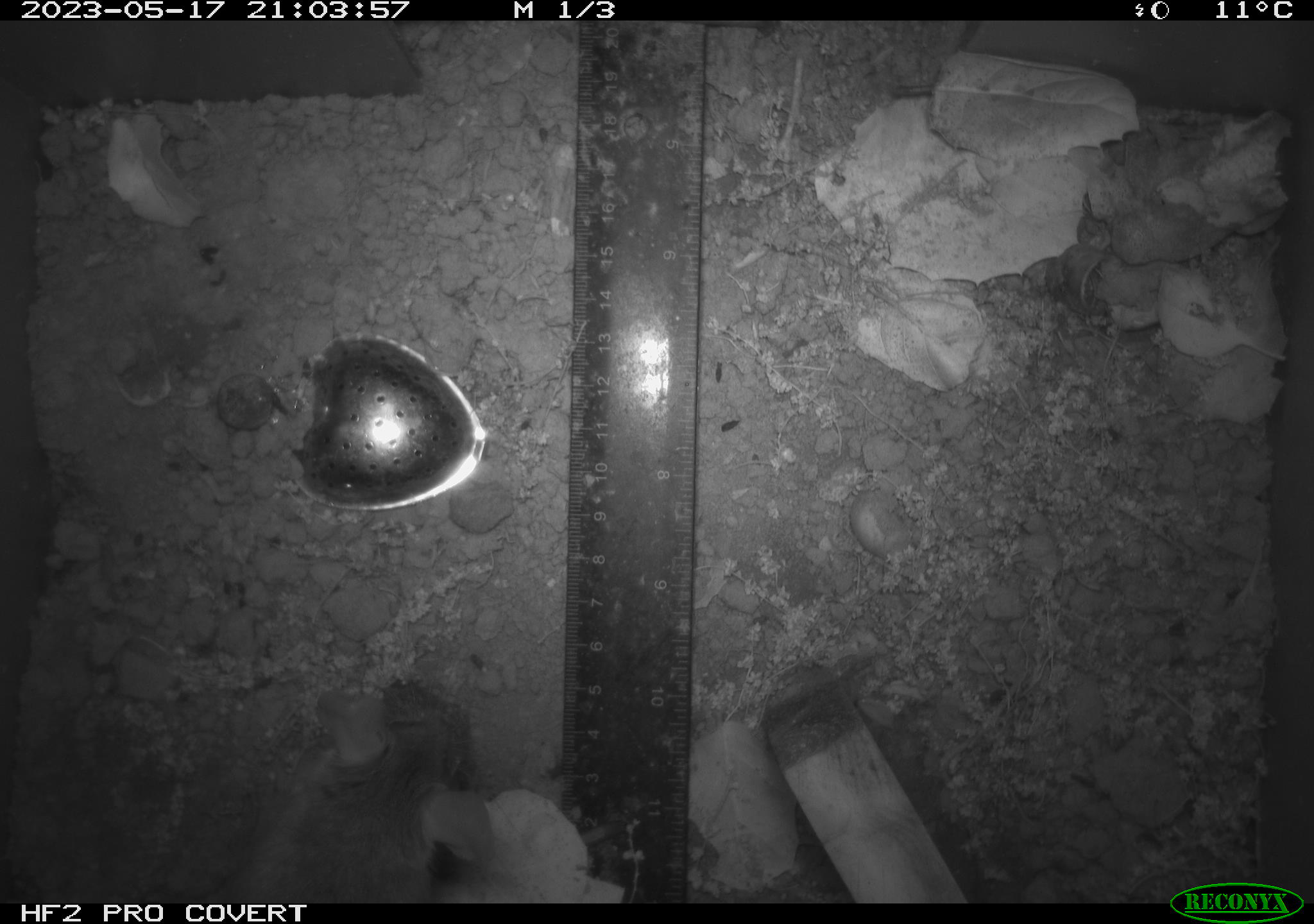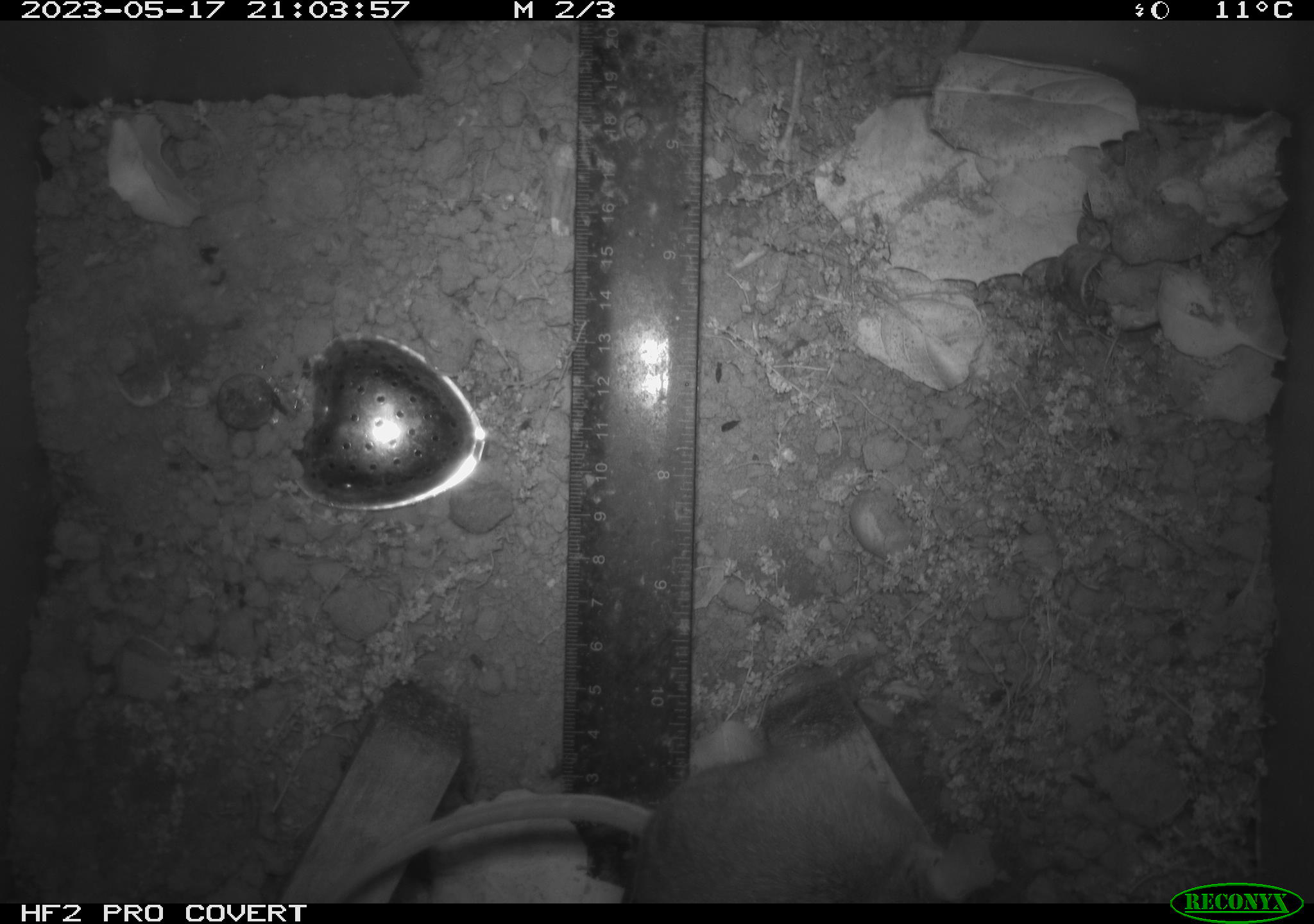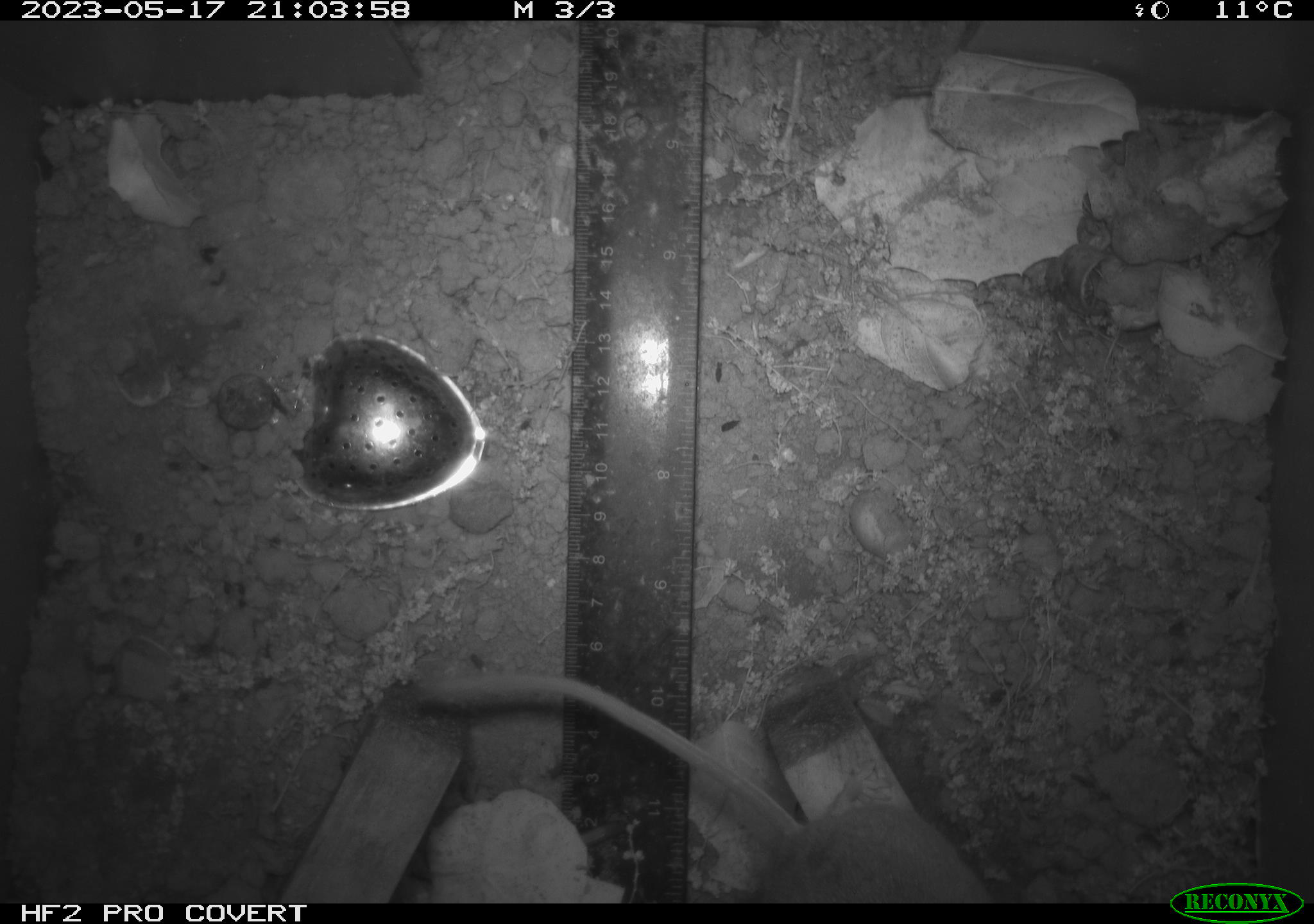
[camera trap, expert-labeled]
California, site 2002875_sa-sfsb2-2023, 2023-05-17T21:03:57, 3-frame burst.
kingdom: Animalia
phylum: Chordata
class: Mammalia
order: Rodentia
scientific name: Rodentia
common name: mouse species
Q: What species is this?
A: Mouse species (Rodentia).